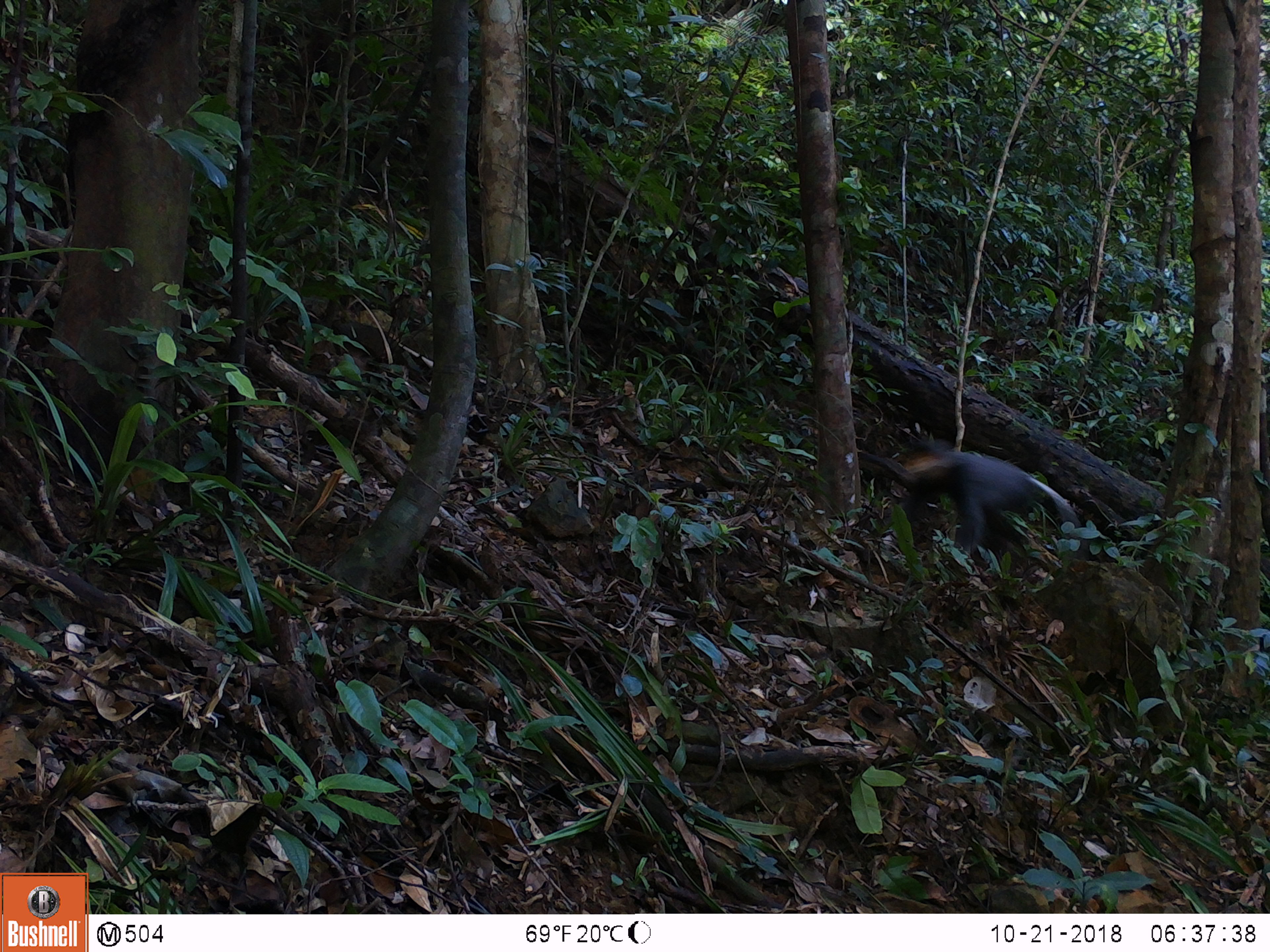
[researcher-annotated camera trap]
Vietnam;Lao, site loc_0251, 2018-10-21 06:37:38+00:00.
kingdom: Animalia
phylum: Chordata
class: Mammalia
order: Primates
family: Cercopithecidae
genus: Pygathrix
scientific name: Pygathrix nemaeus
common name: red-shanked douc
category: red shanked douc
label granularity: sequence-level